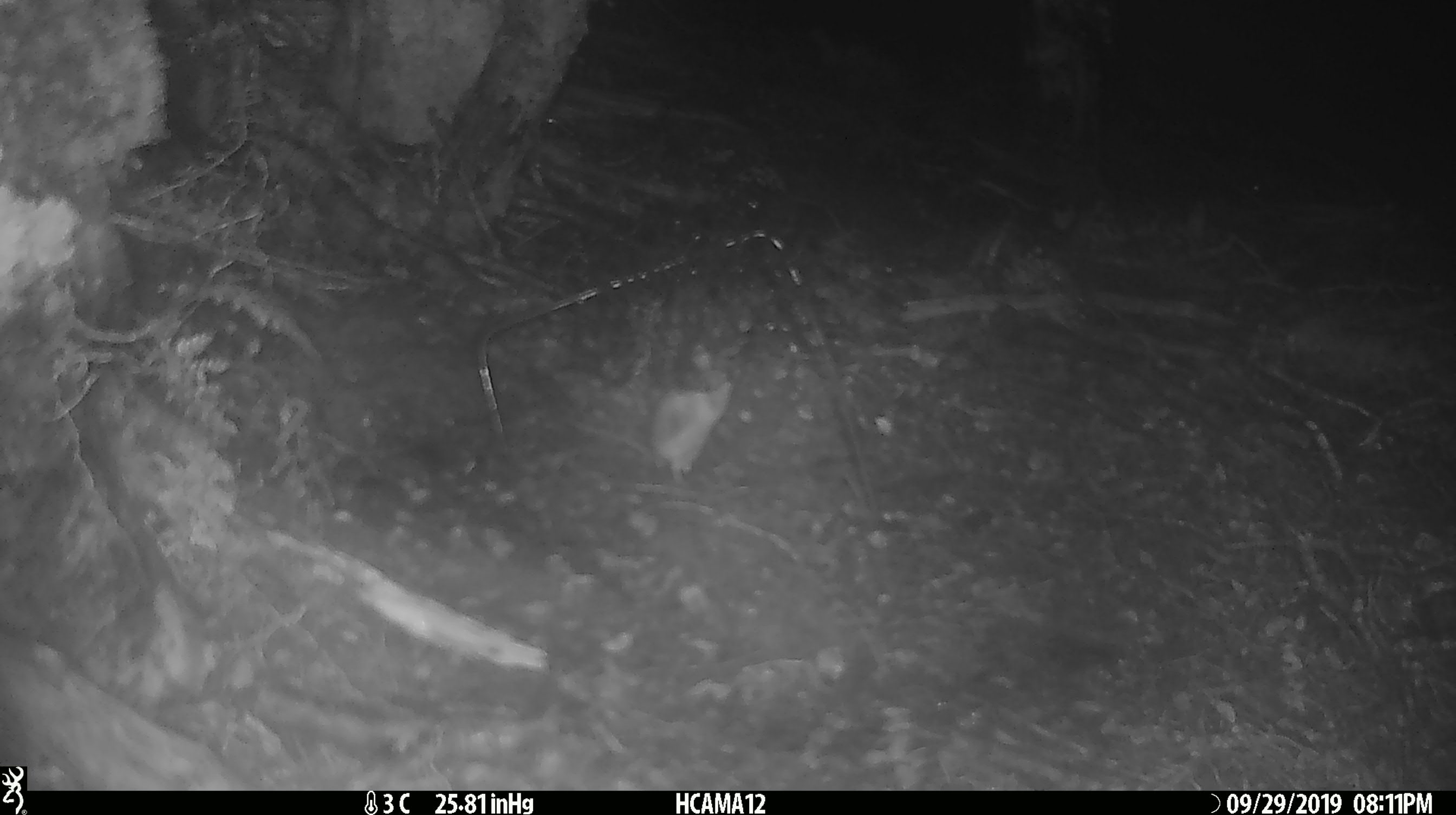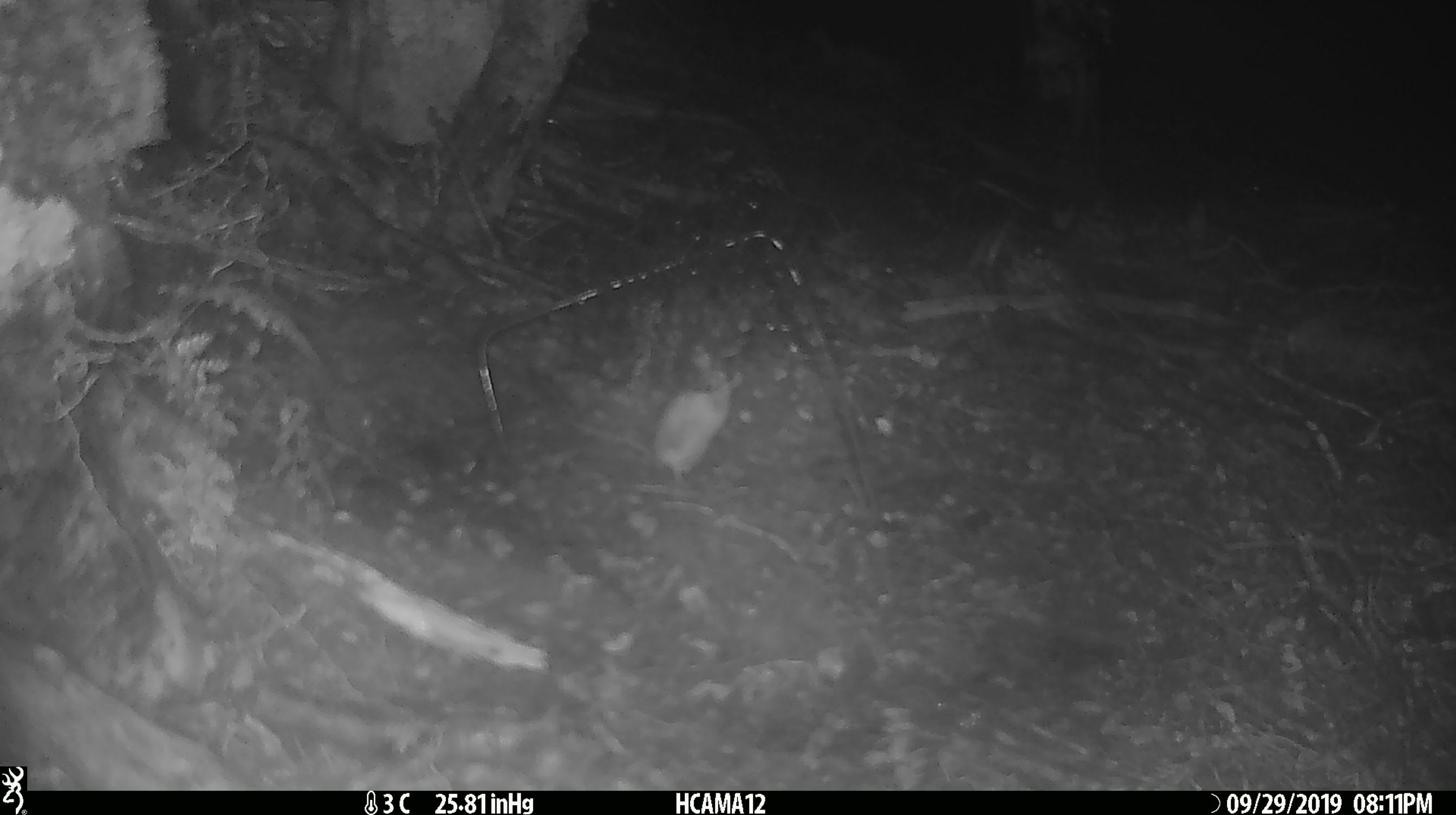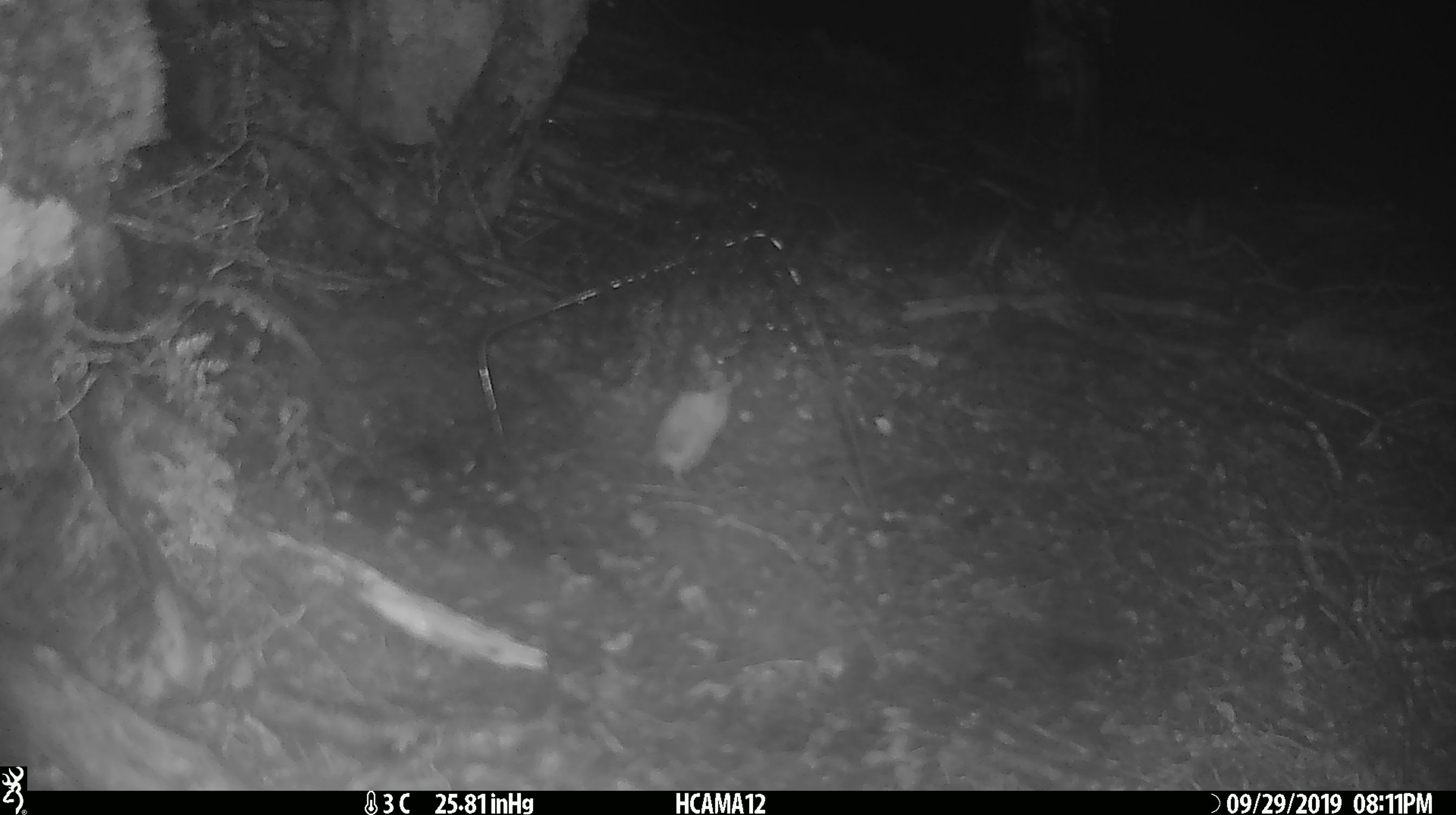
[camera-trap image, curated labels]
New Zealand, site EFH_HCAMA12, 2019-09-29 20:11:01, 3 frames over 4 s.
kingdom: Animalia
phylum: Chordata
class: Mammalia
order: Rodentia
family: Muridae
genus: Mus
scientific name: Mus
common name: mouse